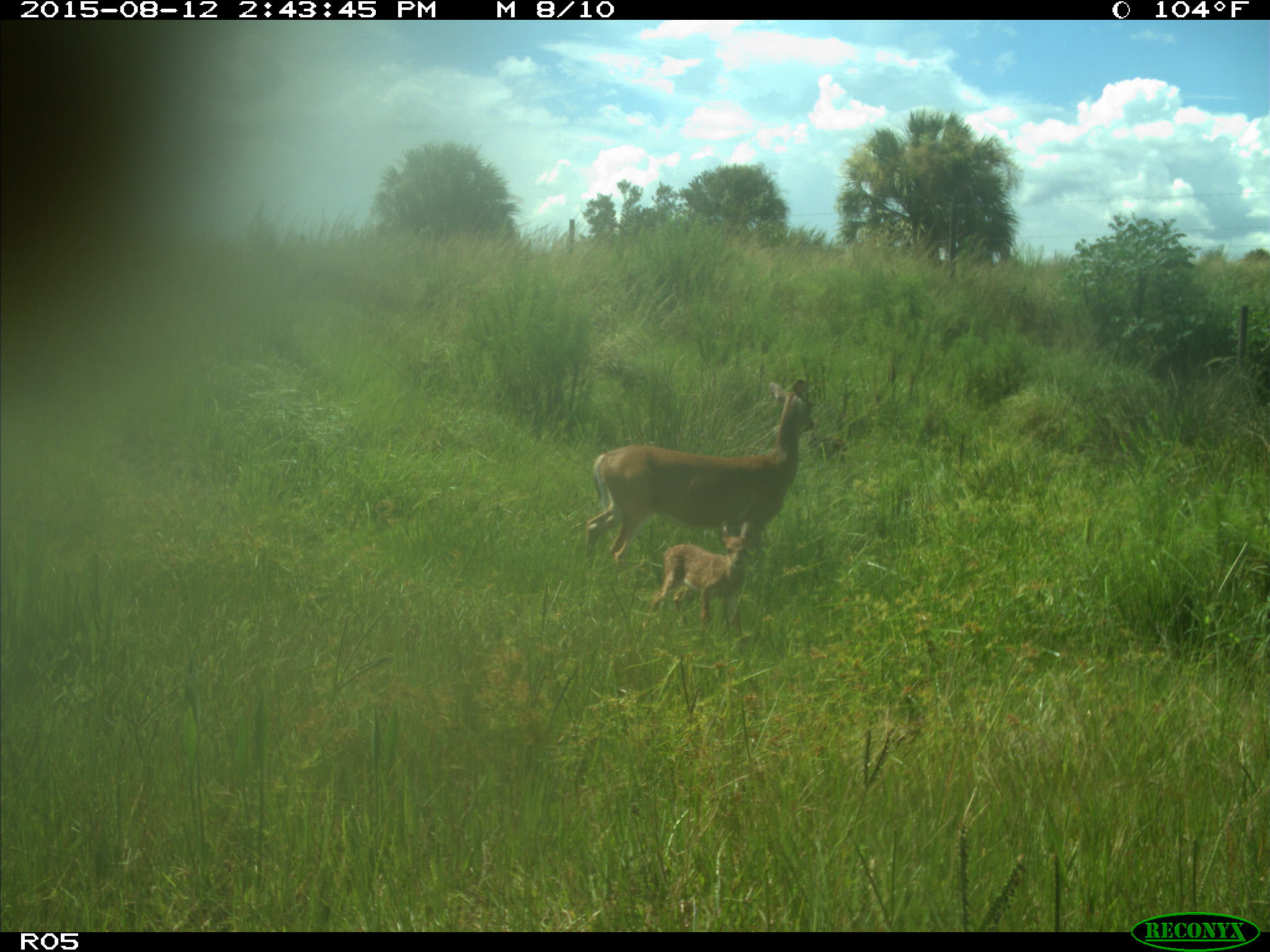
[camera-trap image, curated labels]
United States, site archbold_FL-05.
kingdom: Animalia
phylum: Chordata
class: Mammalia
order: Artiodactyla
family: Cervidae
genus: Odocoileus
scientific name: Odocoileus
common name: deer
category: unidentified deer